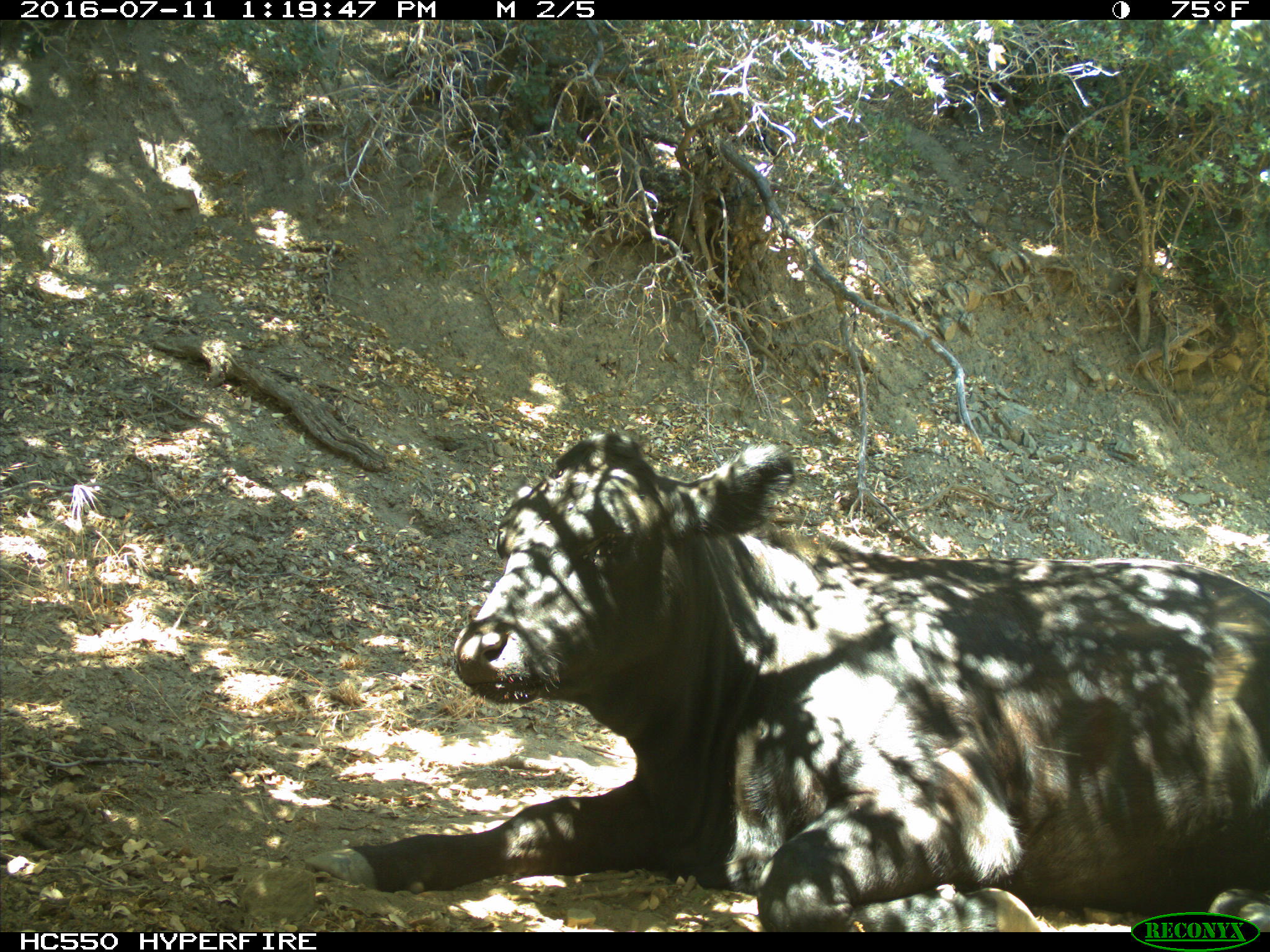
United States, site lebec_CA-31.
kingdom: Animalia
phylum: Chordata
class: Mammalia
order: Artiodactyla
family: Bovidae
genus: Bos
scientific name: Bos taurus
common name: domestic cow